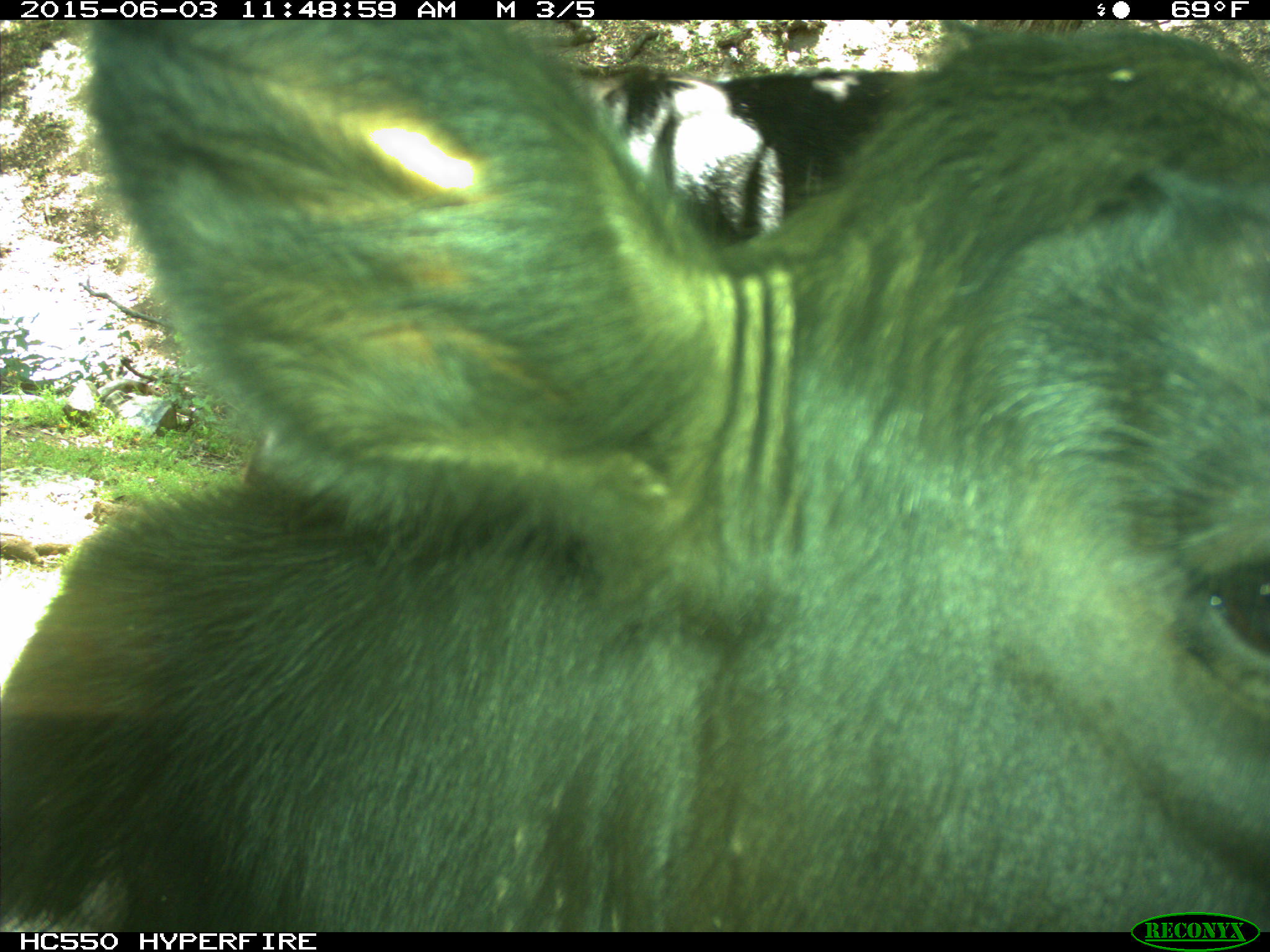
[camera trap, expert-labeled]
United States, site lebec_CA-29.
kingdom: Animalia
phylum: Chordata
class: Mammalia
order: Artiodactyla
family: Bovidae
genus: Bos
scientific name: Bos taurus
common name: domestic cow